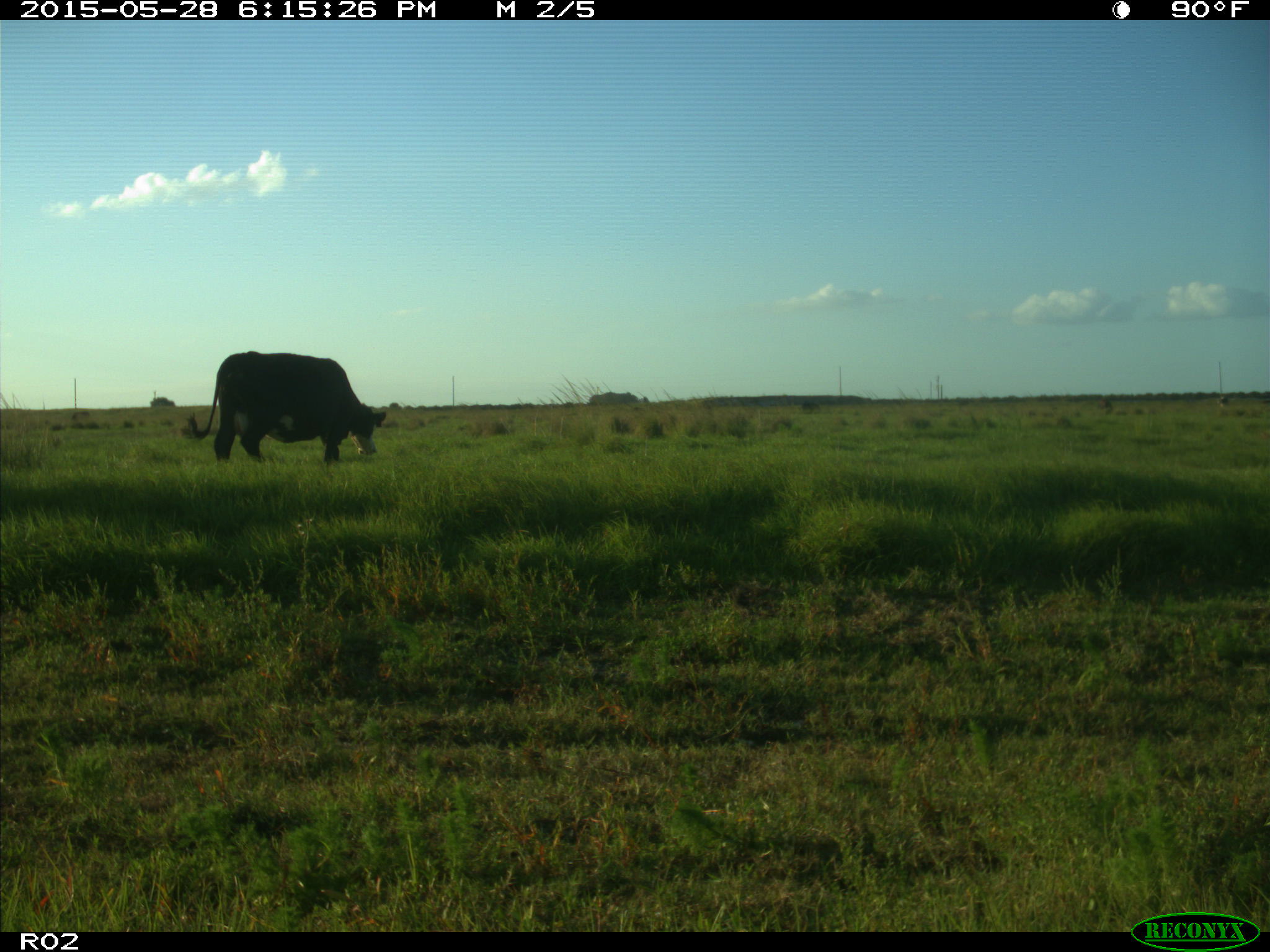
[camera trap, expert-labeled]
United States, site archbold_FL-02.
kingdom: Animalia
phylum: Chordata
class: Mammalia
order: Artiodactyla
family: Bovidae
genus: Bos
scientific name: Bos taurus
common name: domestic cow